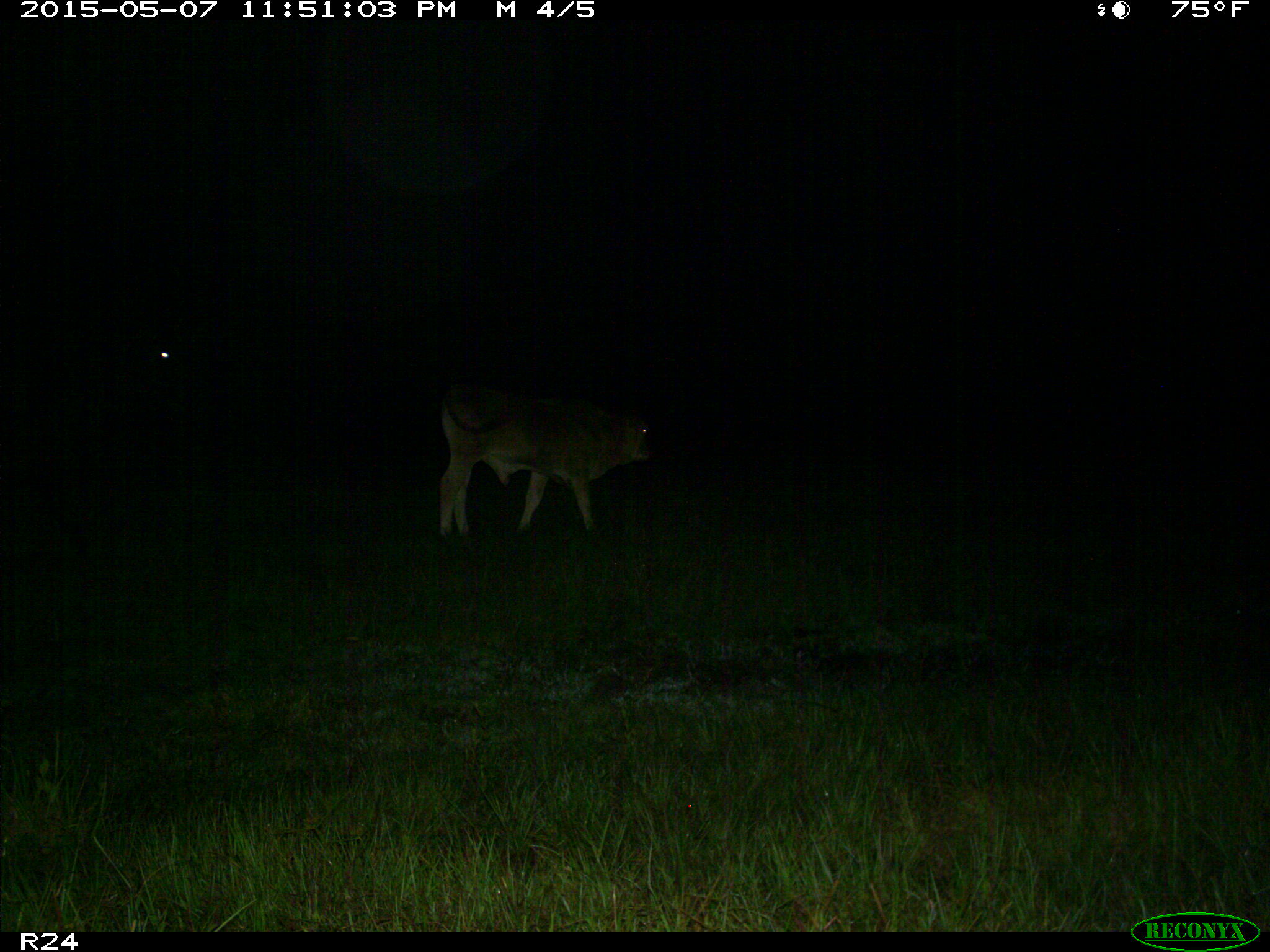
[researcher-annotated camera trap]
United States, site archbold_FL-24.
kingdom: Animalia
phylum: Chordata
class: Mammalia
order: Artiodactyla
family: Bovidae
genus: Bos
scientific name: Bos taurus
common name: domestic cow